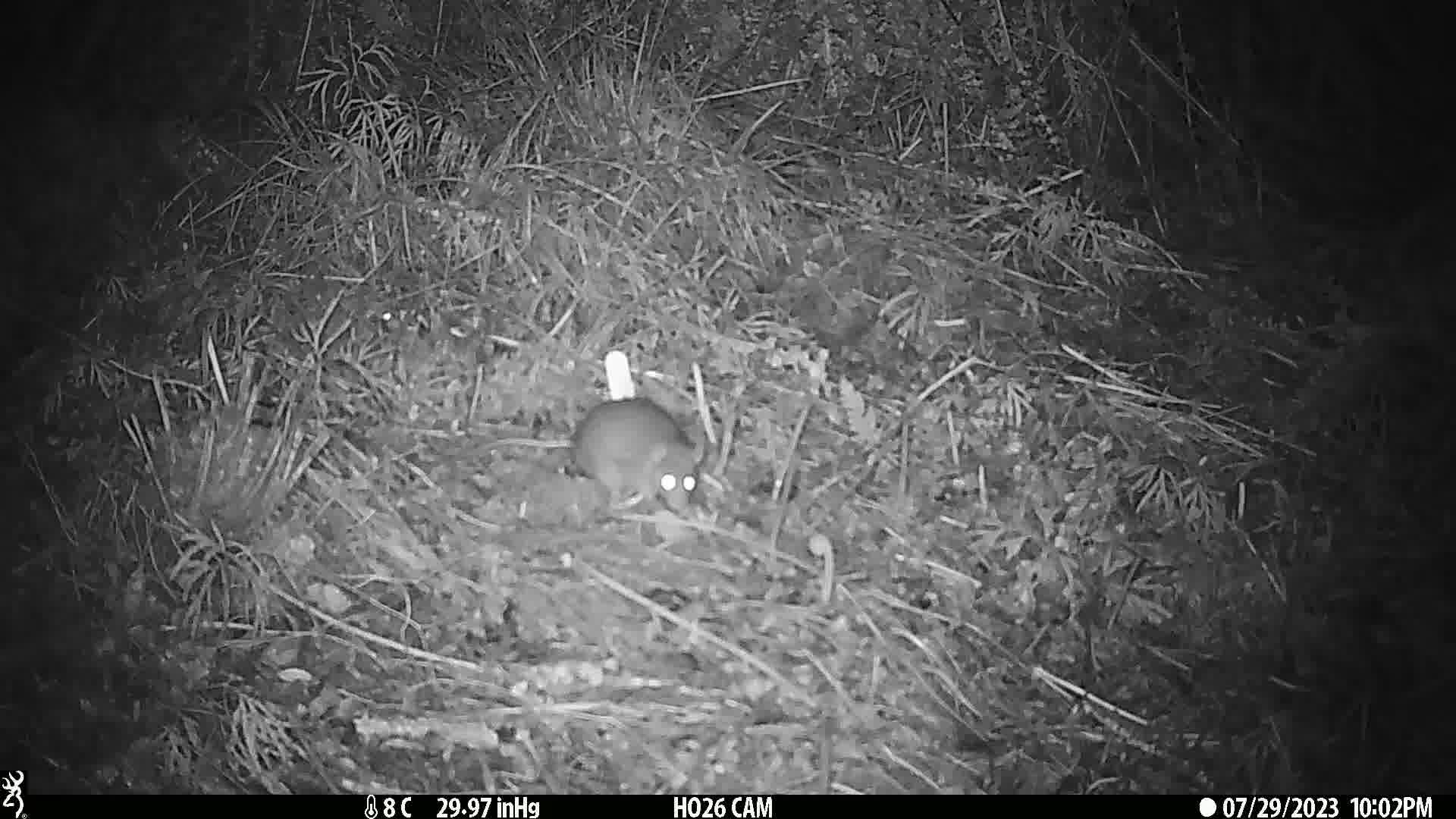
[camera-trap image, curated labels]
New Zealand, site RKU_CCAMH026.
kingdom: Animalia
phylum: Chordata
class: Mammalia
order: Rodentia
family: Muridae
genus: Rattus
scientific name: Rattus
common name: rat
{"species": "rat (Rattus)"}